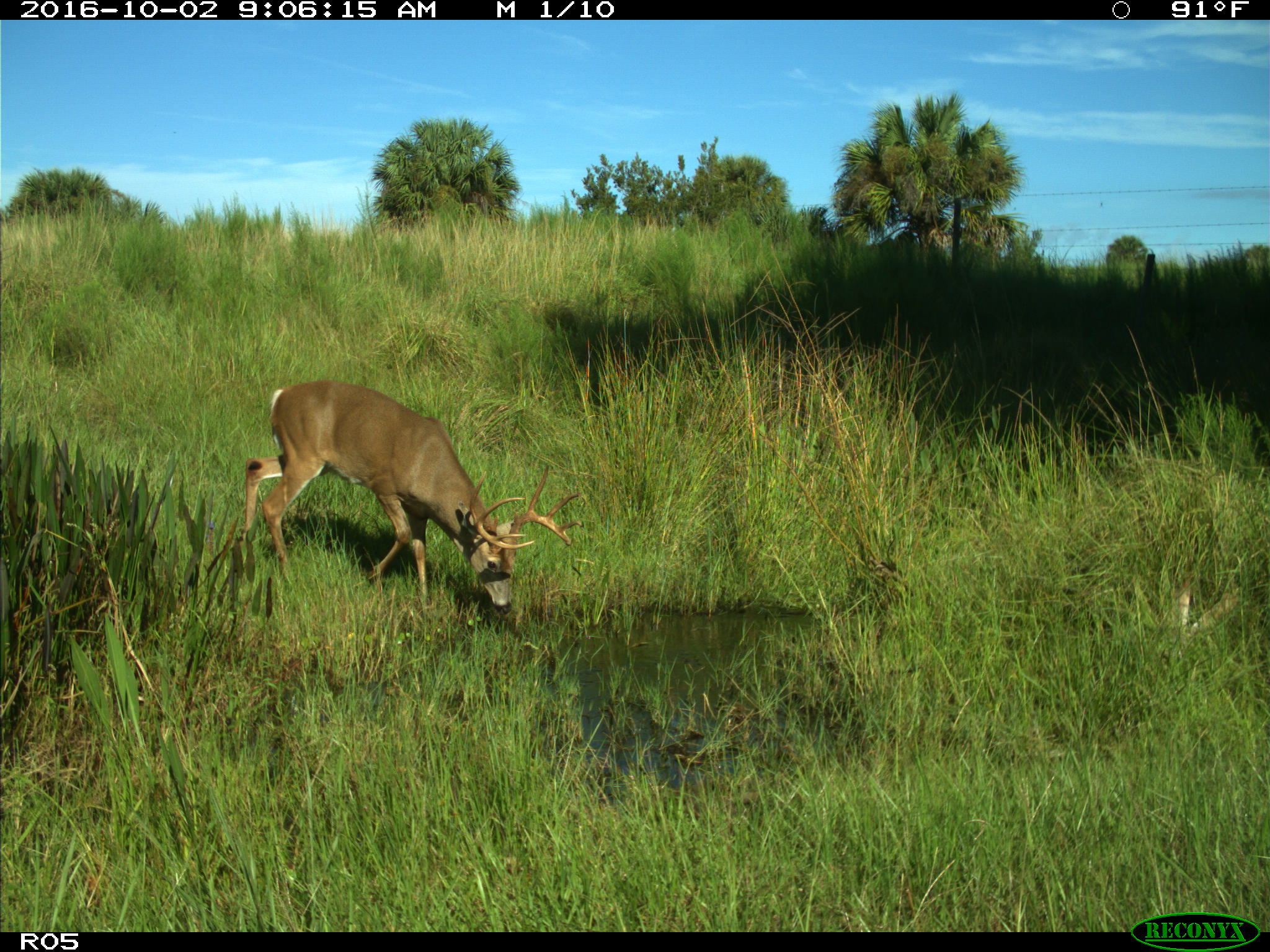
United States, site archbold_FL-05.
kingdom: Animalia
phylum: Chordata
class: Mammalia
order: Artiodactyla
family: Cervidae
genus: Odocoileus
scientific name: Odocoileus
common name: deer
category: unidentified deer